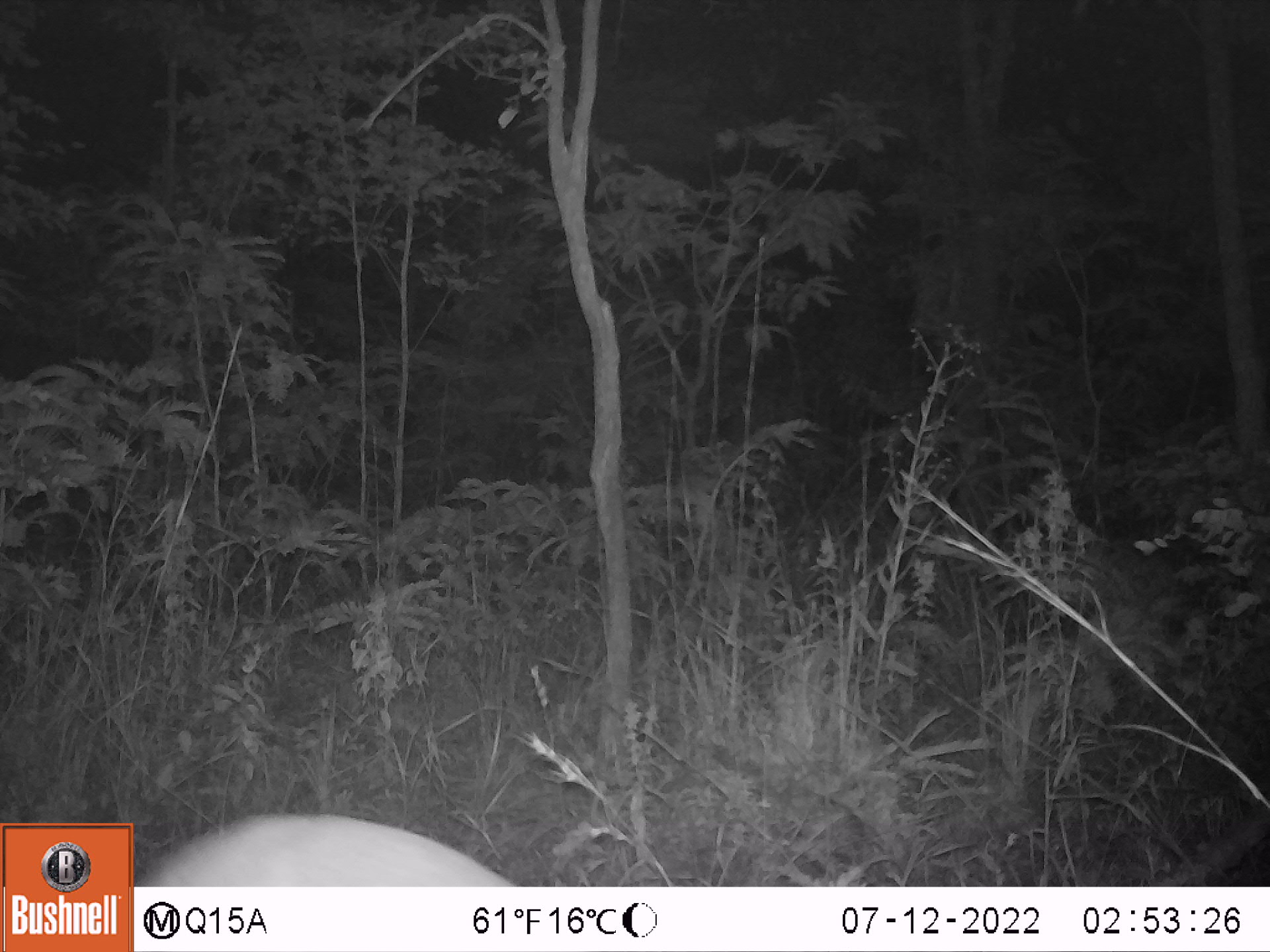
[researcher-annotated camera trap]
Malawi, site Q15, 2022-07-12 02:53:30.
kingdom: Animalia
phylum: Chordata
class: Mammalia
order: Artiodactyla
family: Bovidae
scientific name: Antilopinae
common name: small antelope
Small antelope (Antilopinae), count 1.